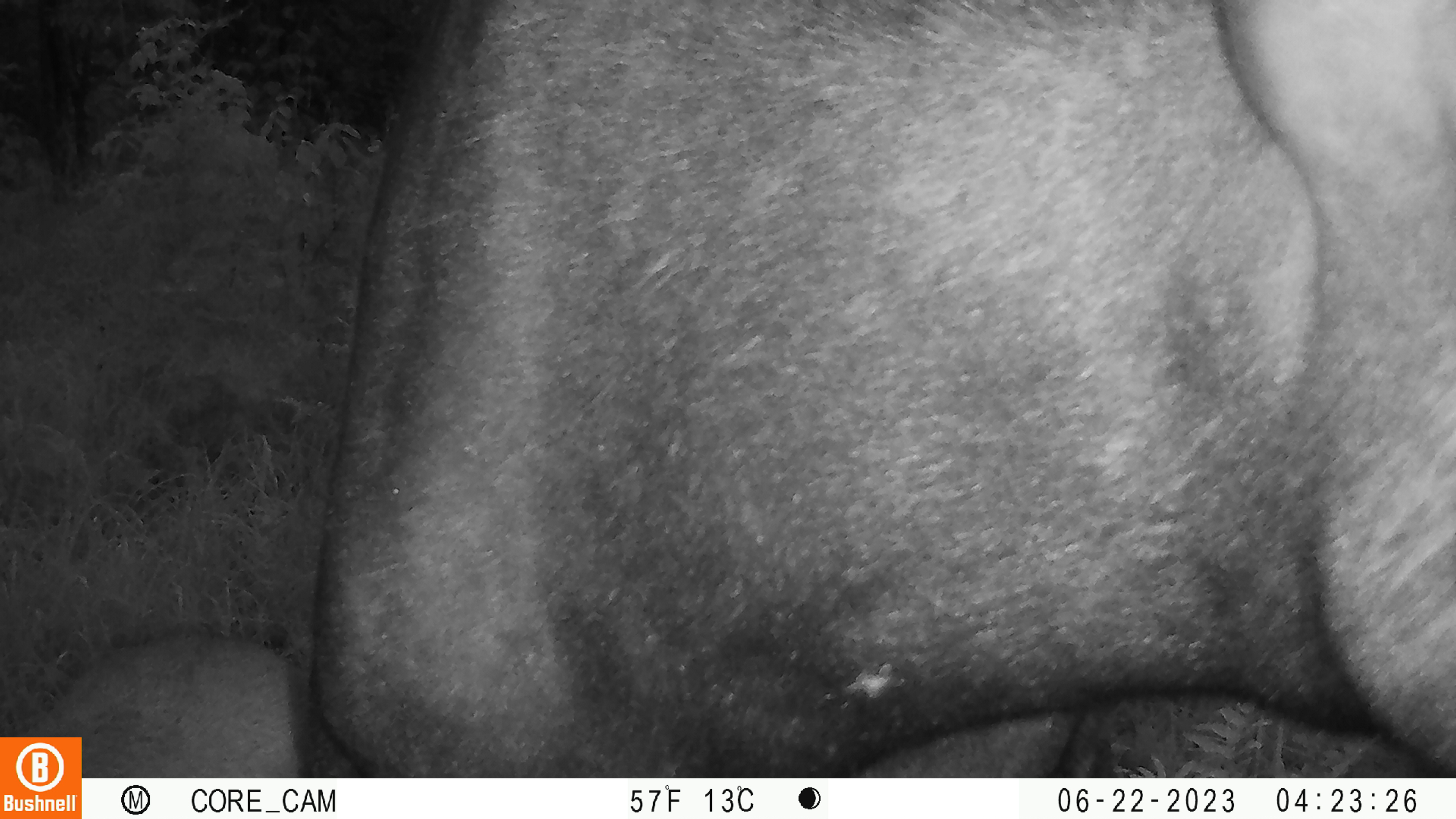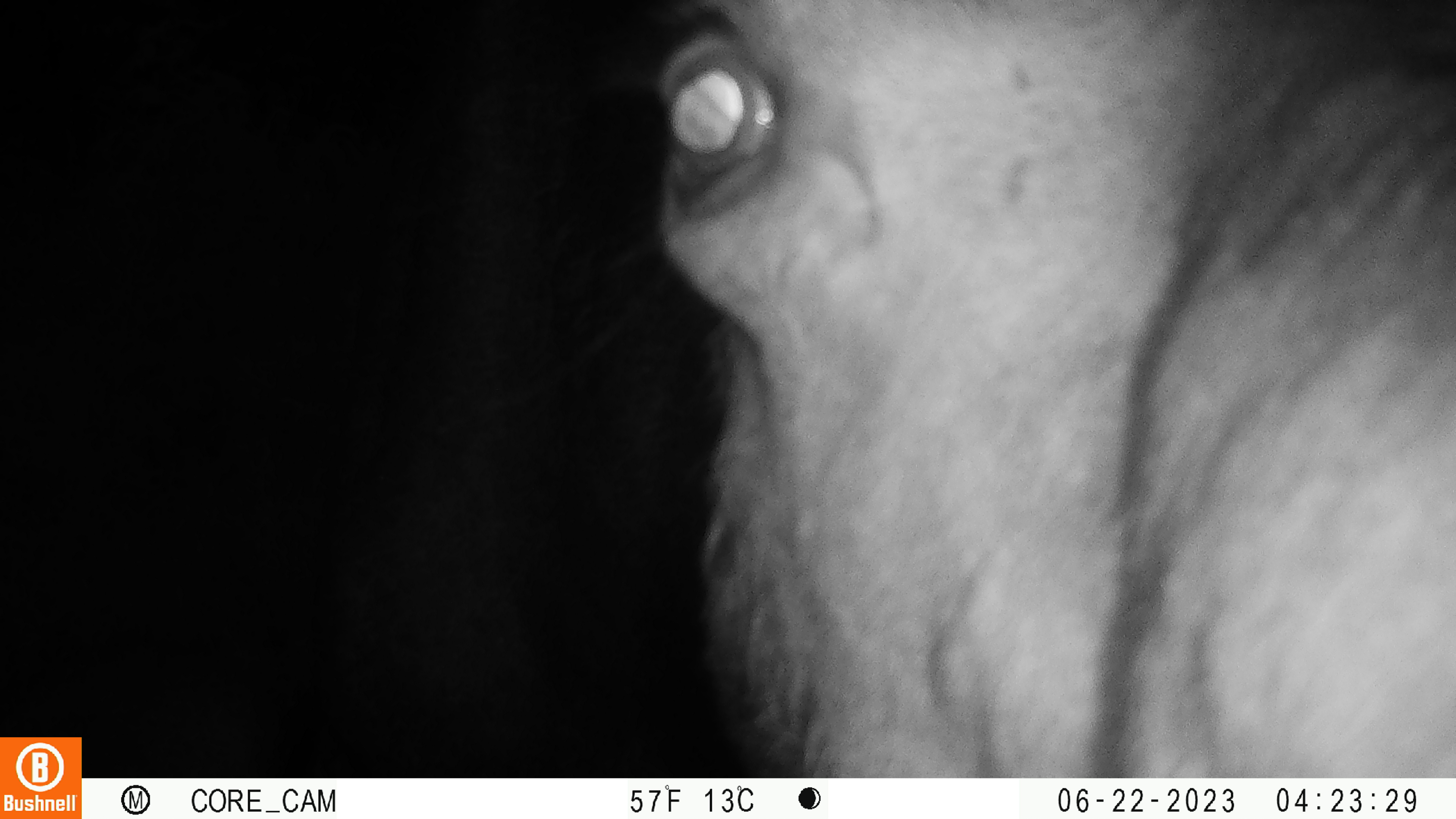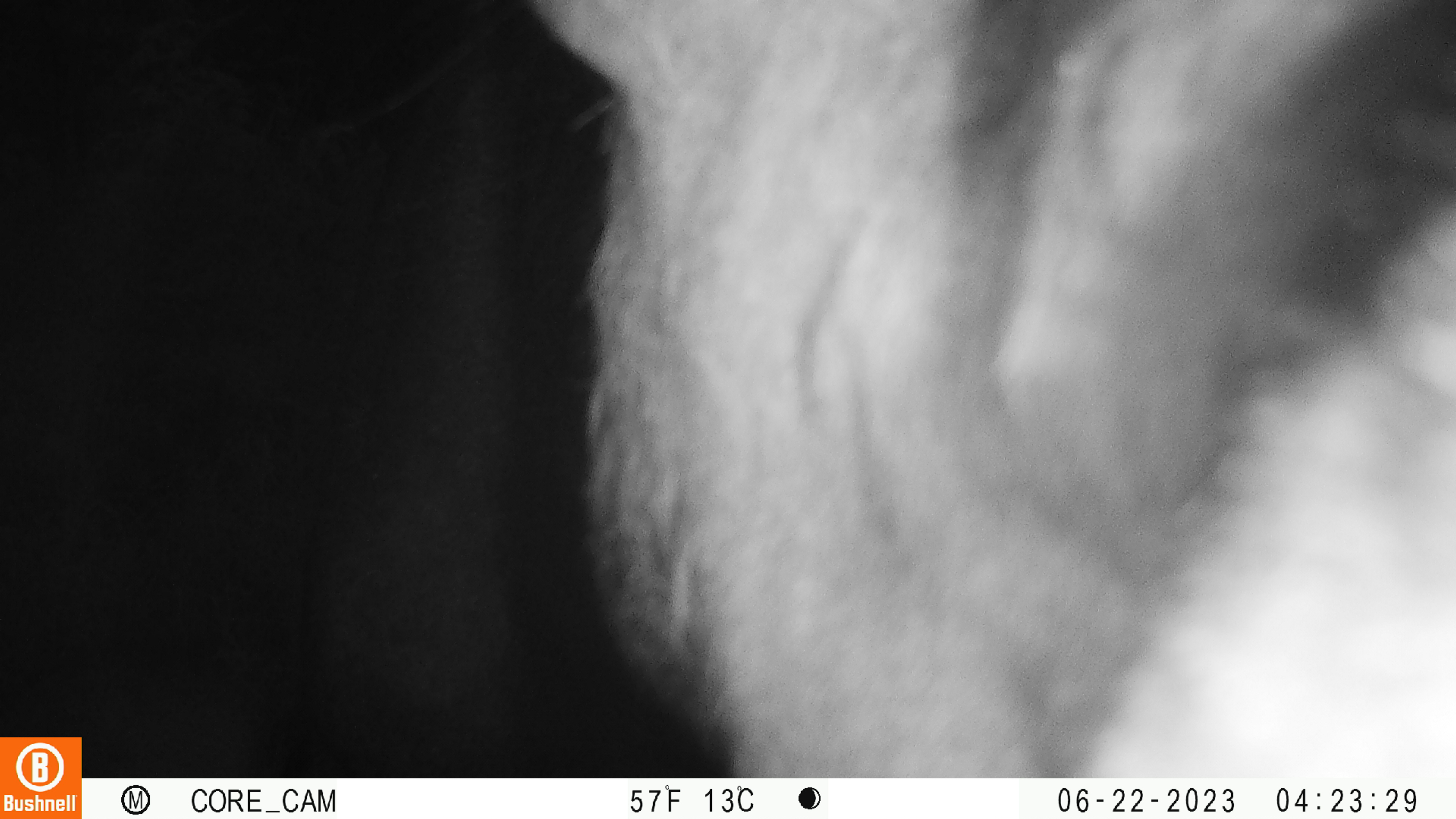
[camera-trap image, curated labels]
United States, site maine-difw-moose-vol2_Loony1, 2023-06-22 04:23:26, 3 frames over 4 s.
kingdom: Animalia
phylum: Chordata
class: Mammalia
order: Artiodactyla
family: Cervidae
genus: Alces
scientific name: Alces alces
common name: moose